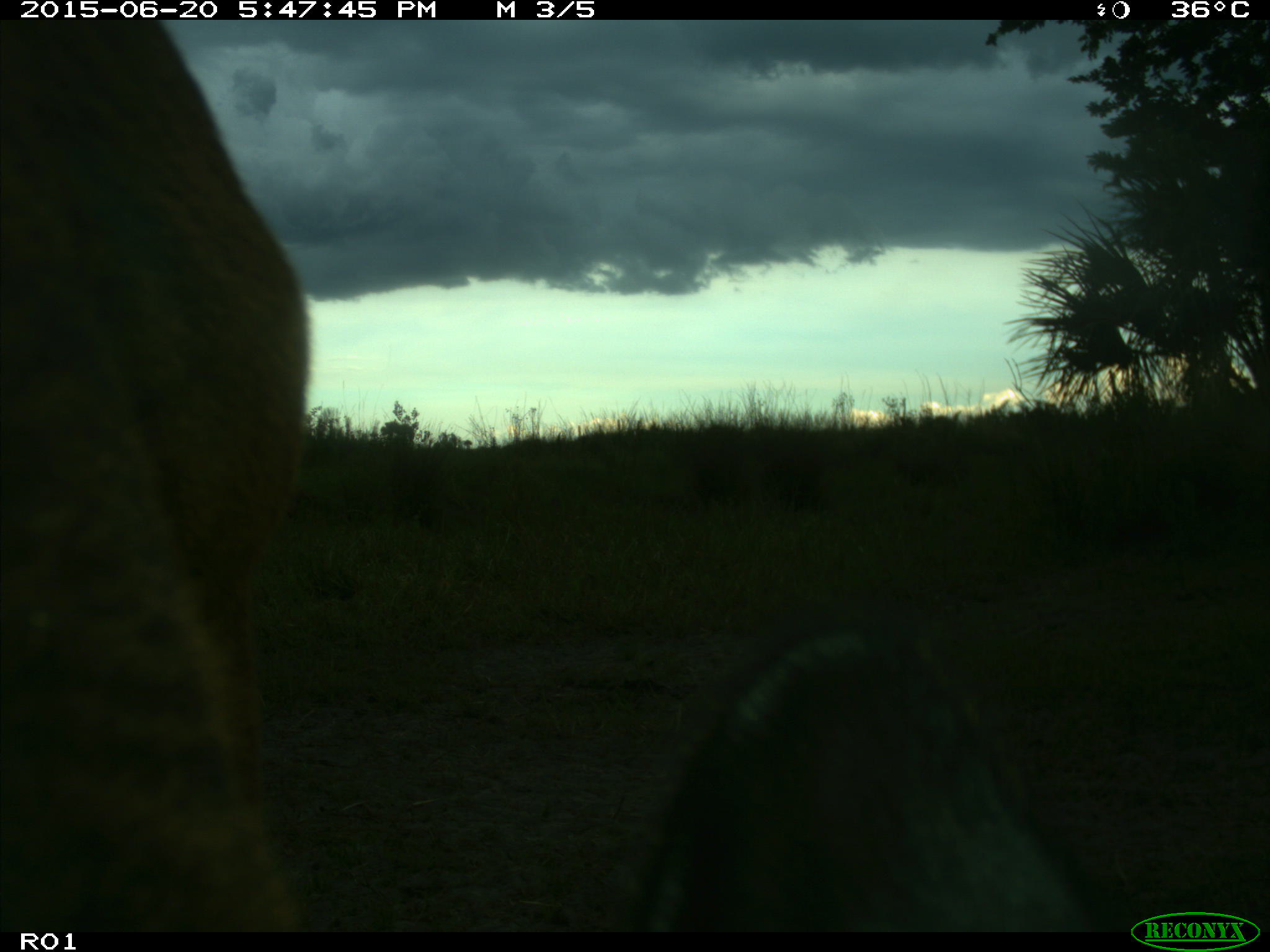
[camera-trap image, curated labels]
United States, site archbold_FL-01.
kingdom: Animalia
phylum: Chordata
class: Mammalia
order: Artiodactyla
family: Bovidae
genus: Bos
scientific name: Bos taurus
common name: domestic cow